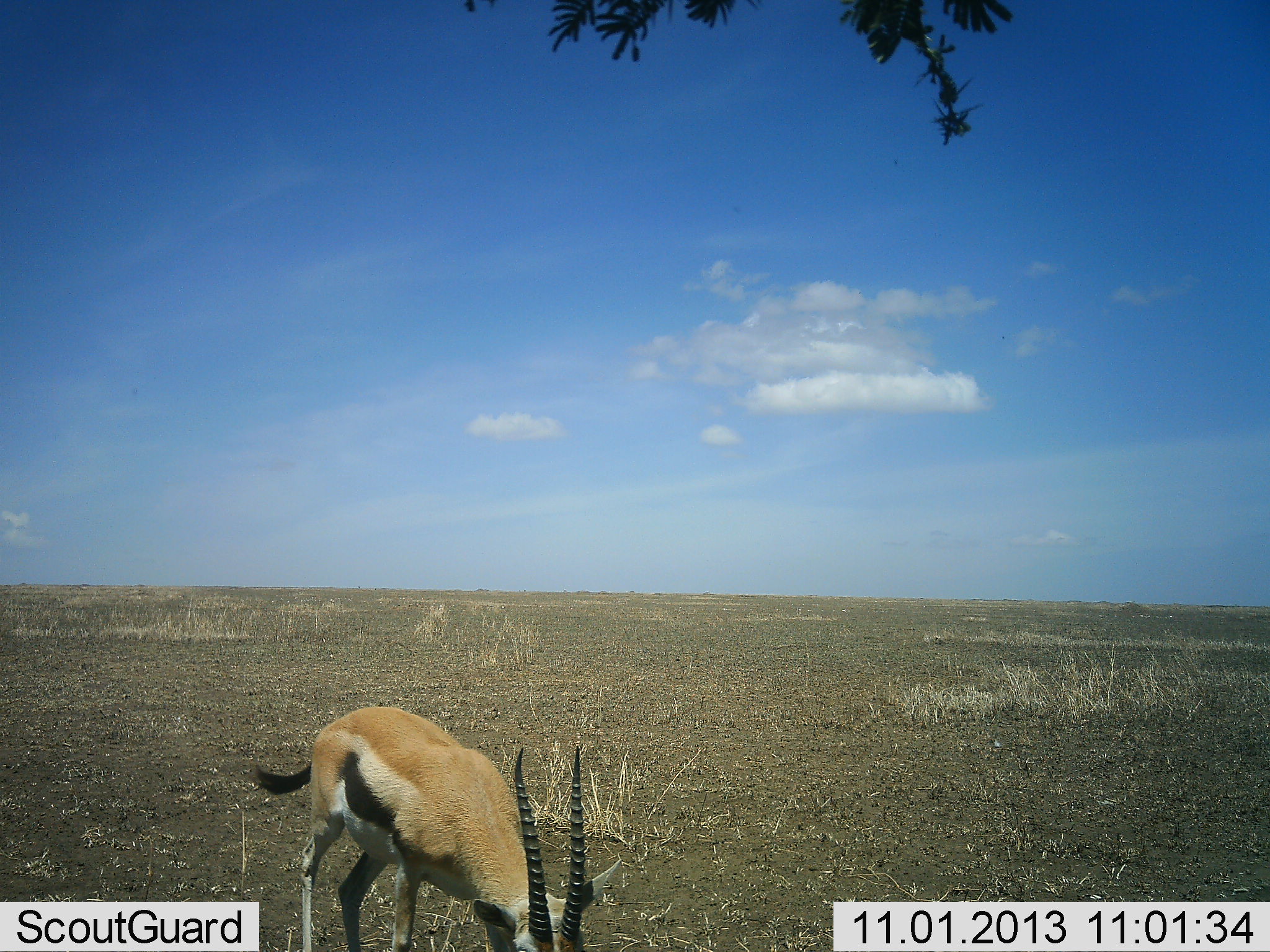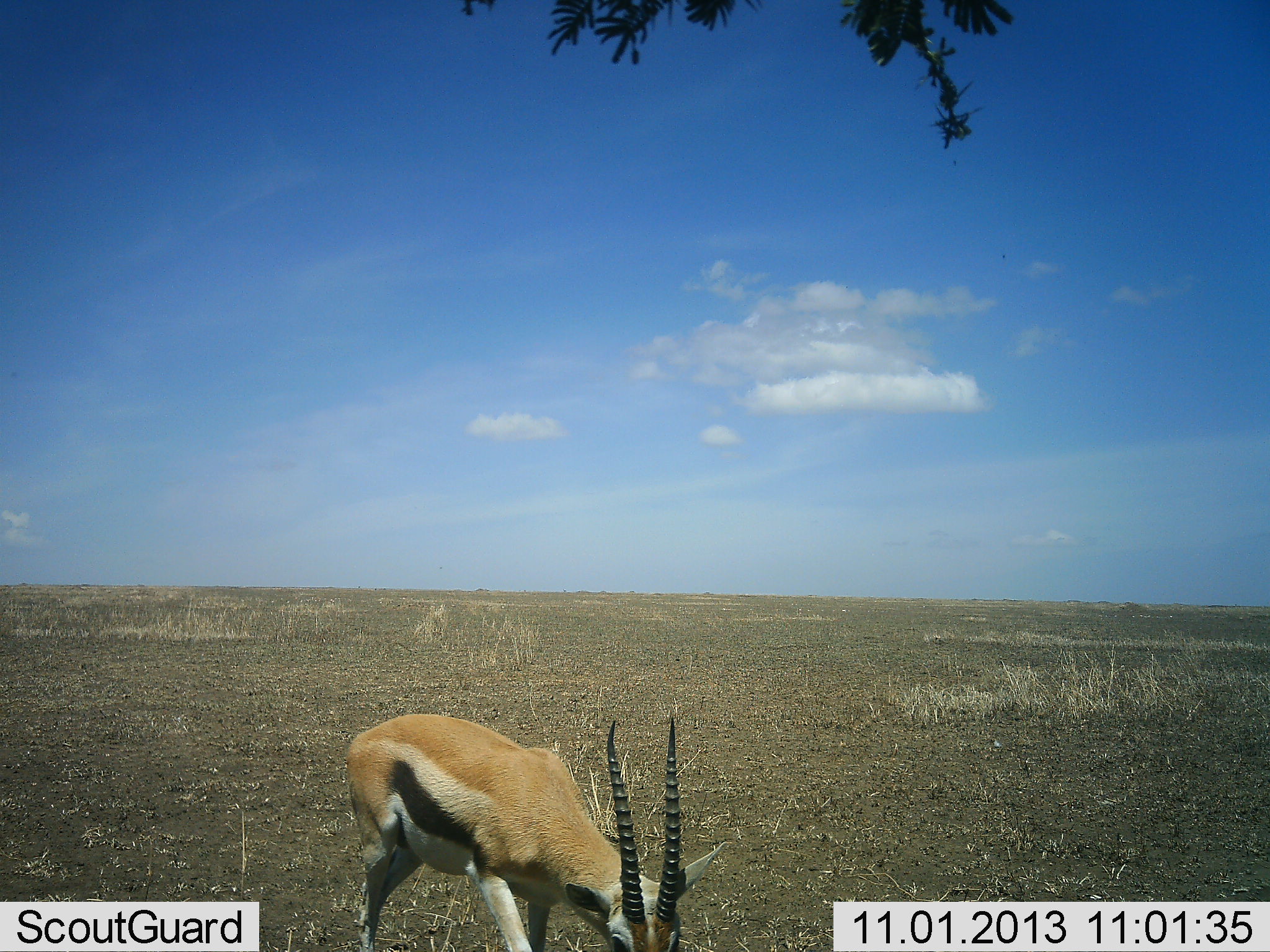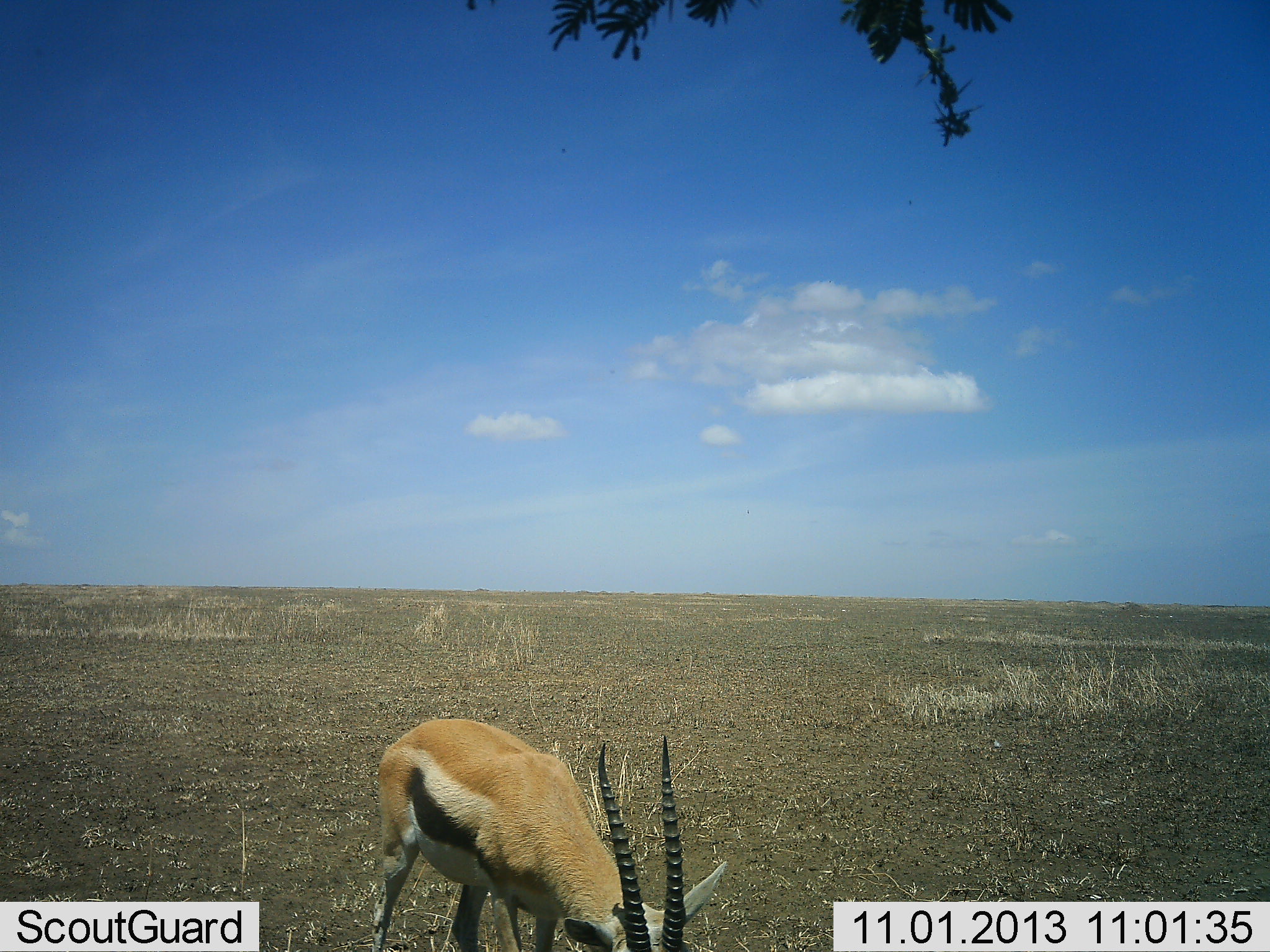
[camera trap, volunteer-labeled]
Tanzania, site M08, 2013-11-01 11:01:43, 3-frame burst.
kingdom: Animalia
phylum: Chordata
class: Mammalia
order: Artiodactyla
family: Bovidae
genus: Eudorcas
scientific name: Eudorcas thomsonii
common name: thomson's gazelle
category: gazellethomsons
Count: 1.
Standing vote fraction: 12%.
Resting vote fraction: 0%.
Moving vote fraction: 18%.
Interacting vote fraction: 0%.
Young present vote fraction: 0%.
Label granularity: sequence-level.